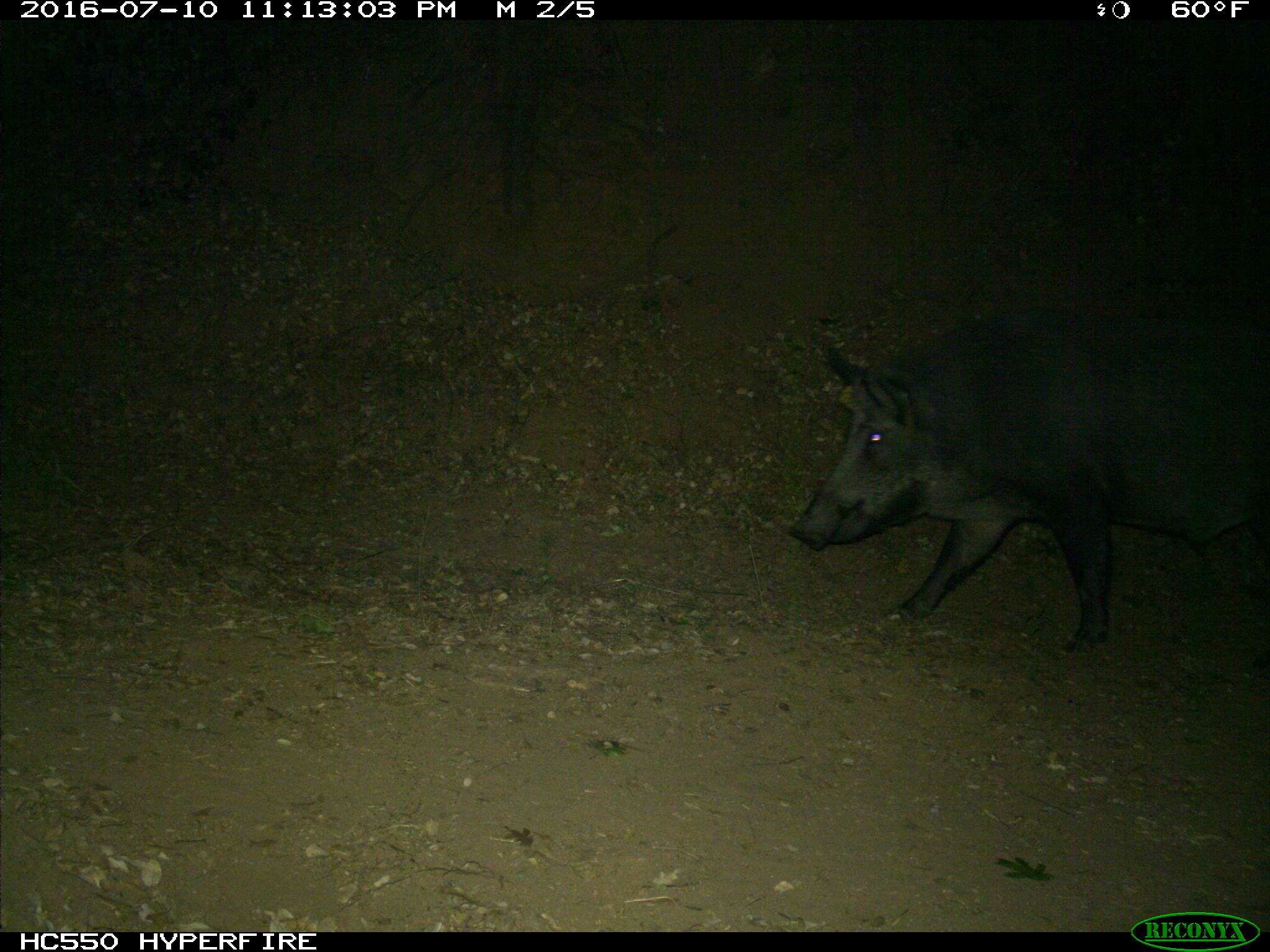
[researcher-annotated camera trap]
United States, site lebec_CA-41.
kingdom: Animalia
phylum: Chordata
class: Mammalia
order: Artiodactyla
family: Suidae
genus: Sus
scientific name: Sus scrofa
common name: wild boar